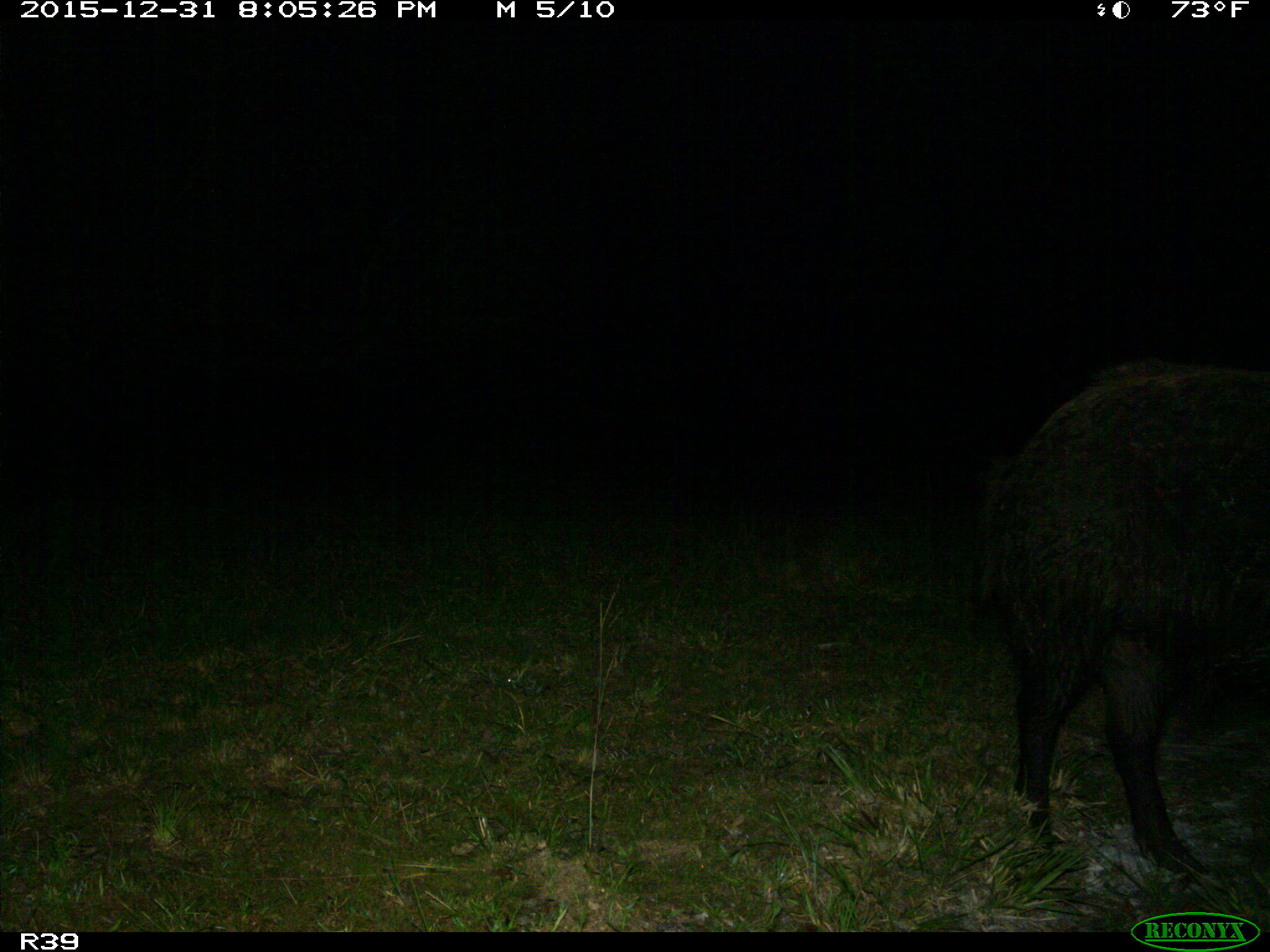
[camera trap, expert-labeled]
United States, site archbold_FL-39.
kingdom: Animalia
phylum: Chordata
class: Mammalia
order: Artiodactyla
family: Suidae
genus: Sus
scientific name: Sus scrofa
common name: wild boar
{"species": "Sus scrofa (wild boar)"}